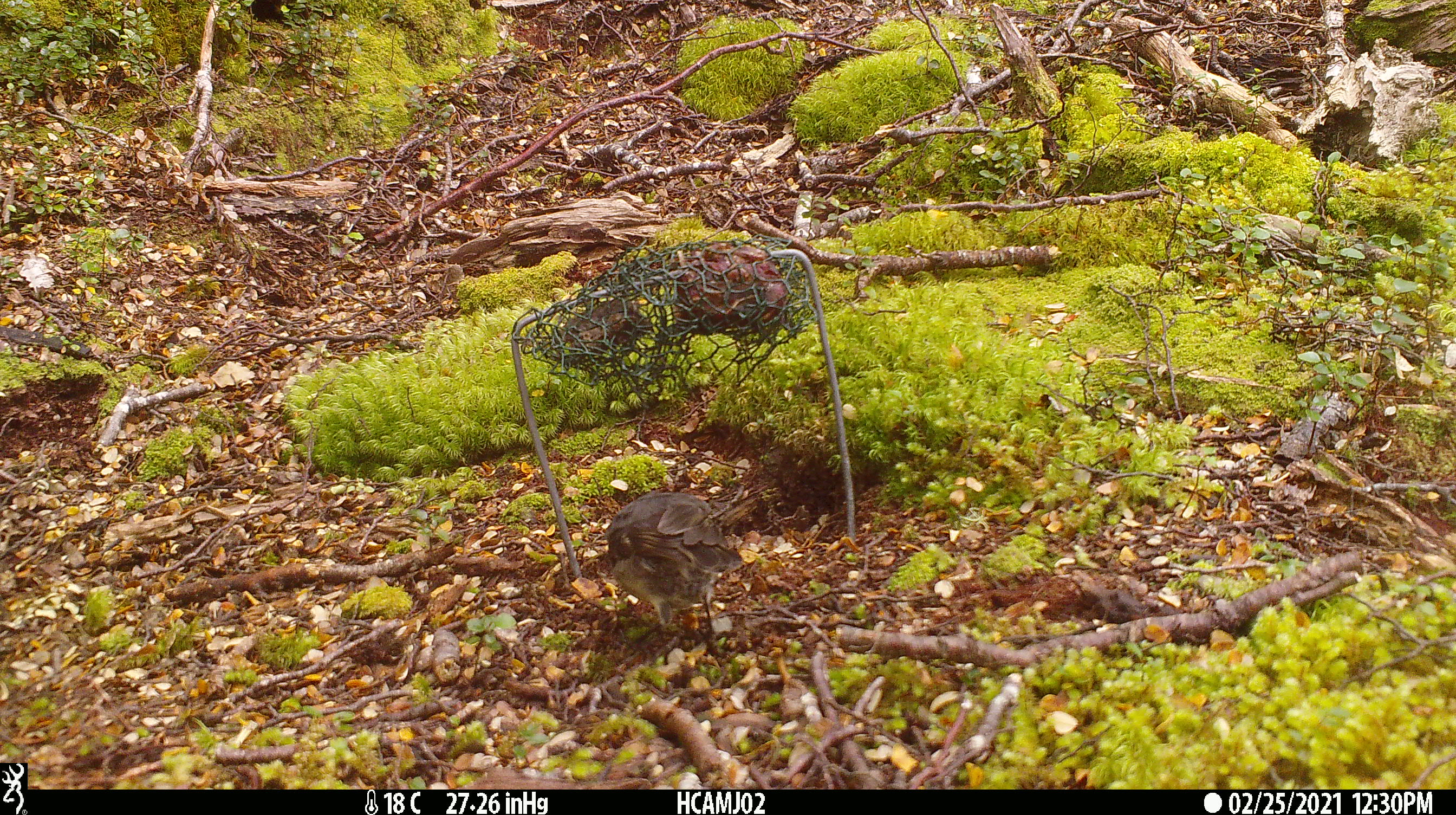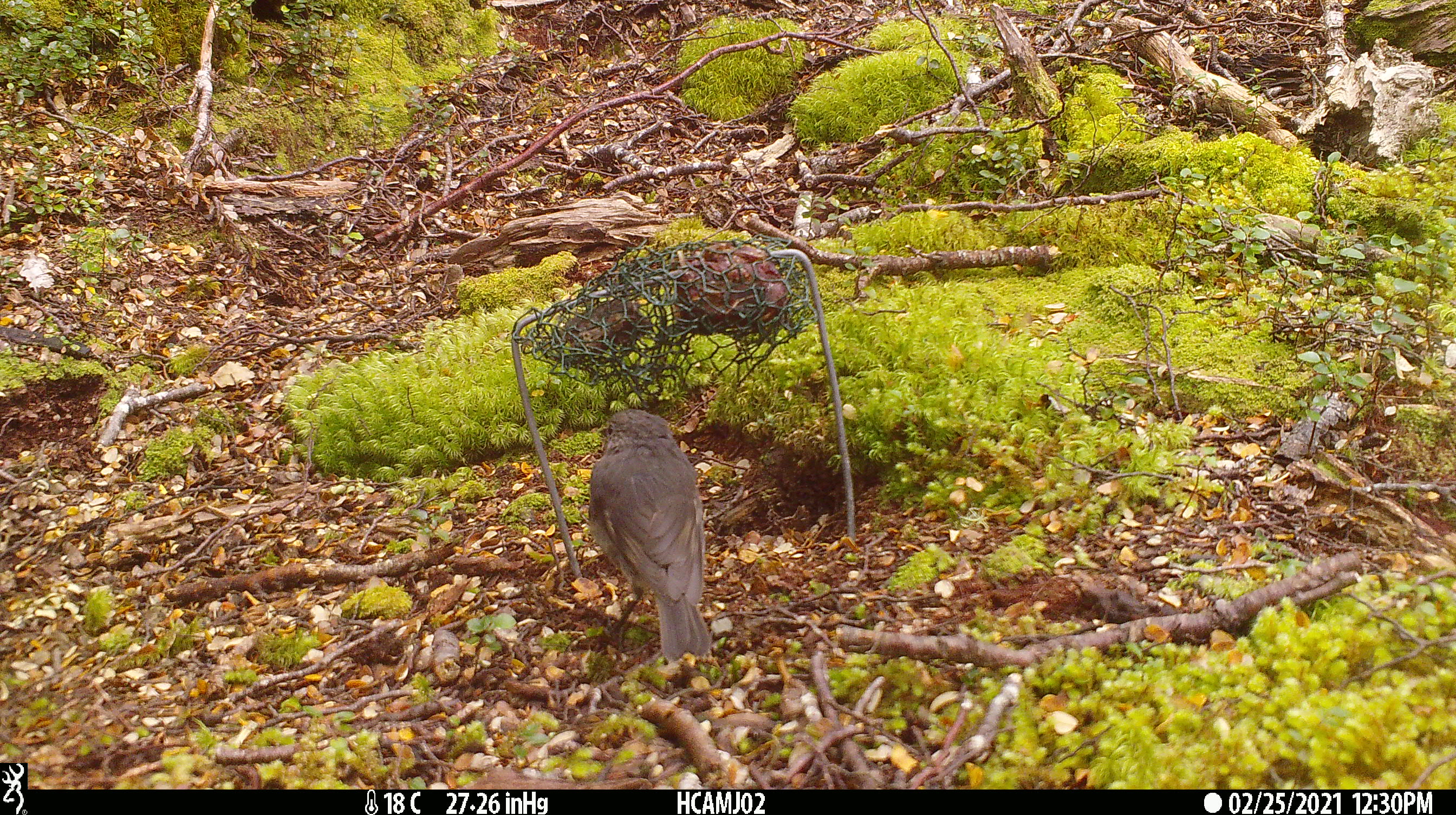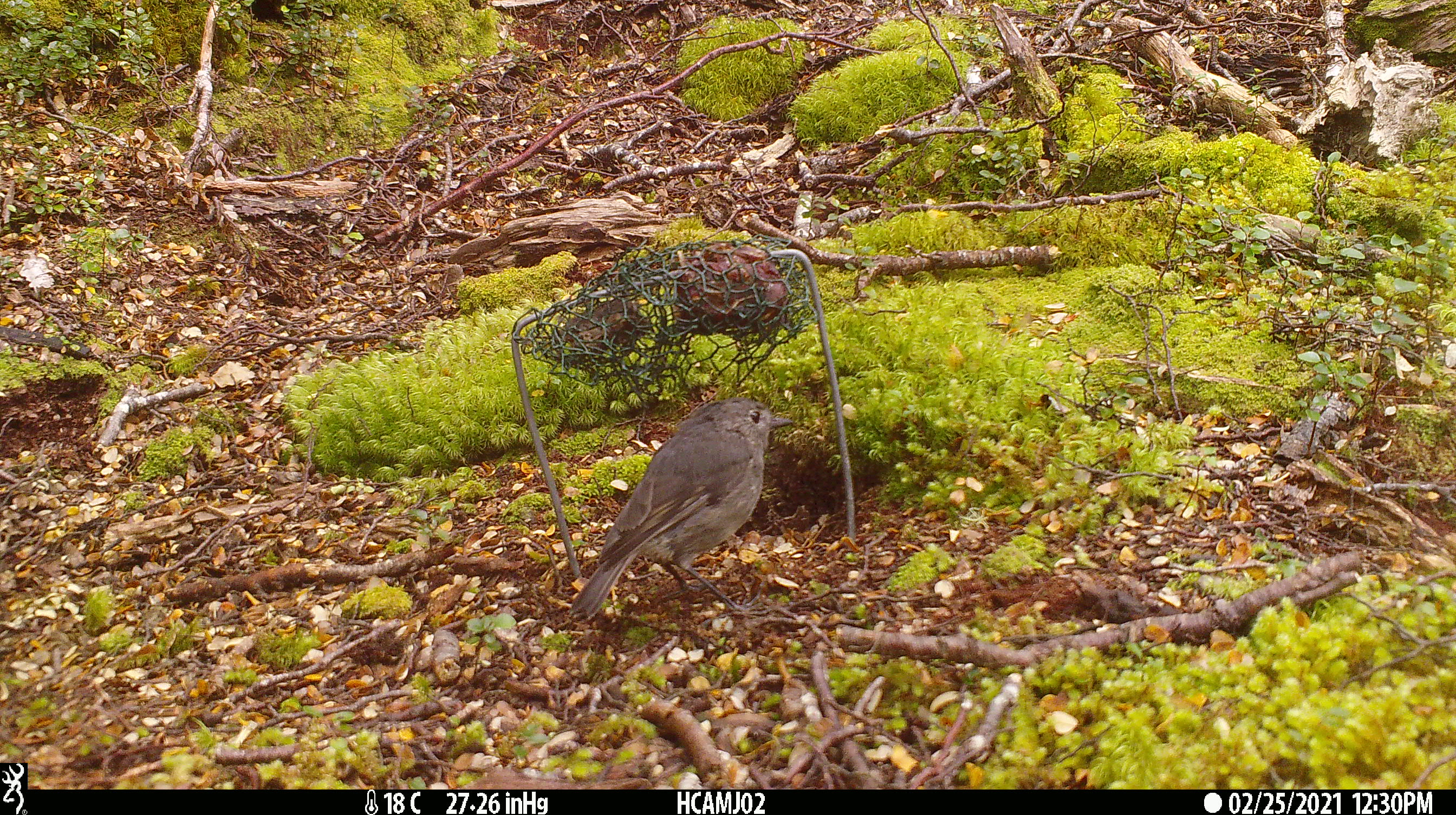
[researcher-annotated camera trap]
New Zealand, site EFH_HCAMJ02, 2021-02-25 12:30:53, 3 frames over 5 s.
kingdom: Animalia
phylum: Chordata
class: Aves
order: Passeriformes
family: Petroicidae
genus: Petroica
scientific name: Petroica australis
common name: new zealand robin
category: robin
Robin (new zealand robin) (Petroica australis).